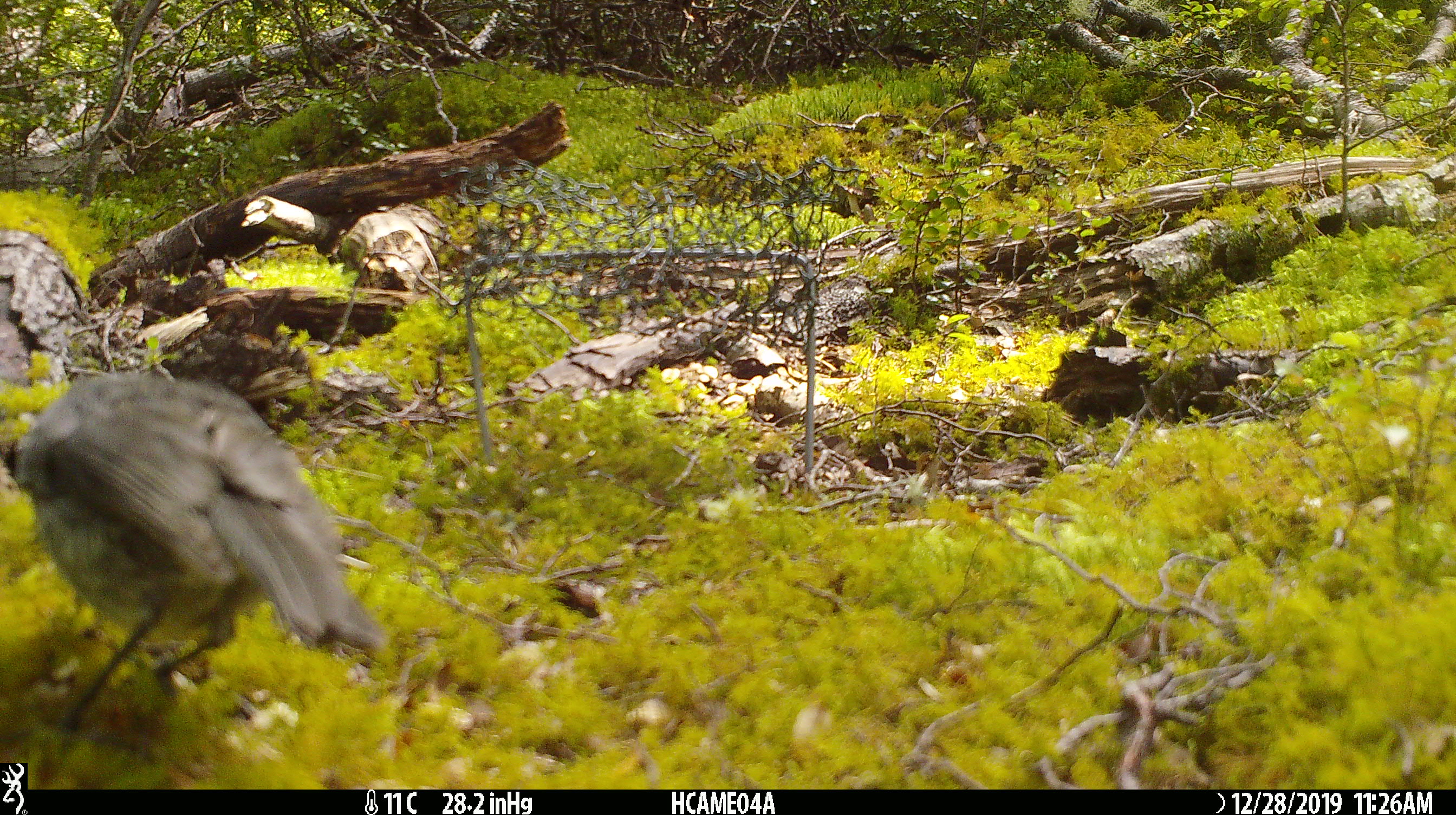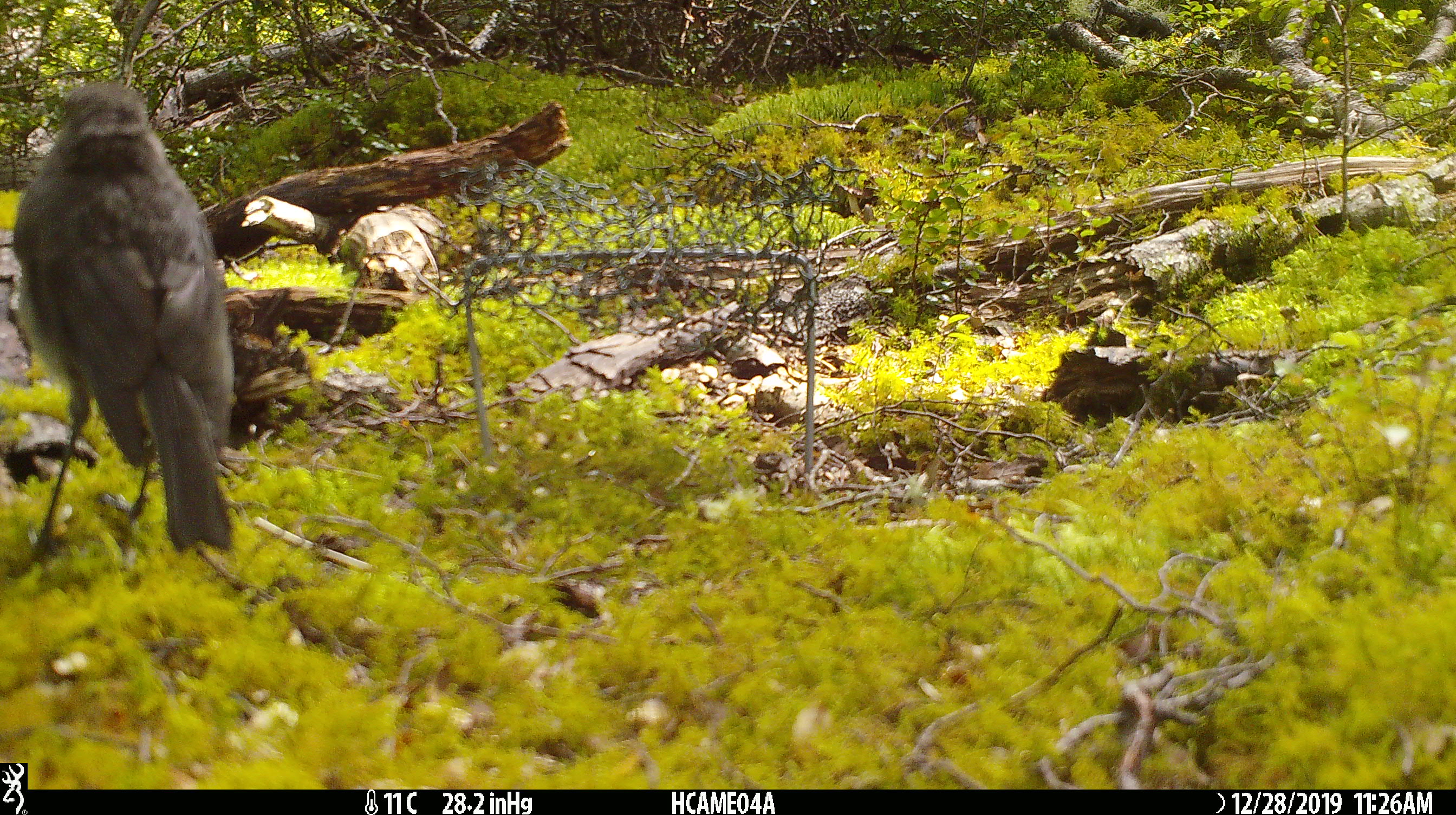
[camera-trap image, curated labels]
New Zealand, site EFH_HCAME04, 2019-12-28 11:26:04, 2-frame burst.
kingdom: Animalia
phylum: Chordata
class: Aves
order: Passeriformes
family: Petroicidae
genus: Petroica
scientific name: Petroica australis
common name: new zealand robin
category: robin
Robin (new zealand robin) (Petroica australis).